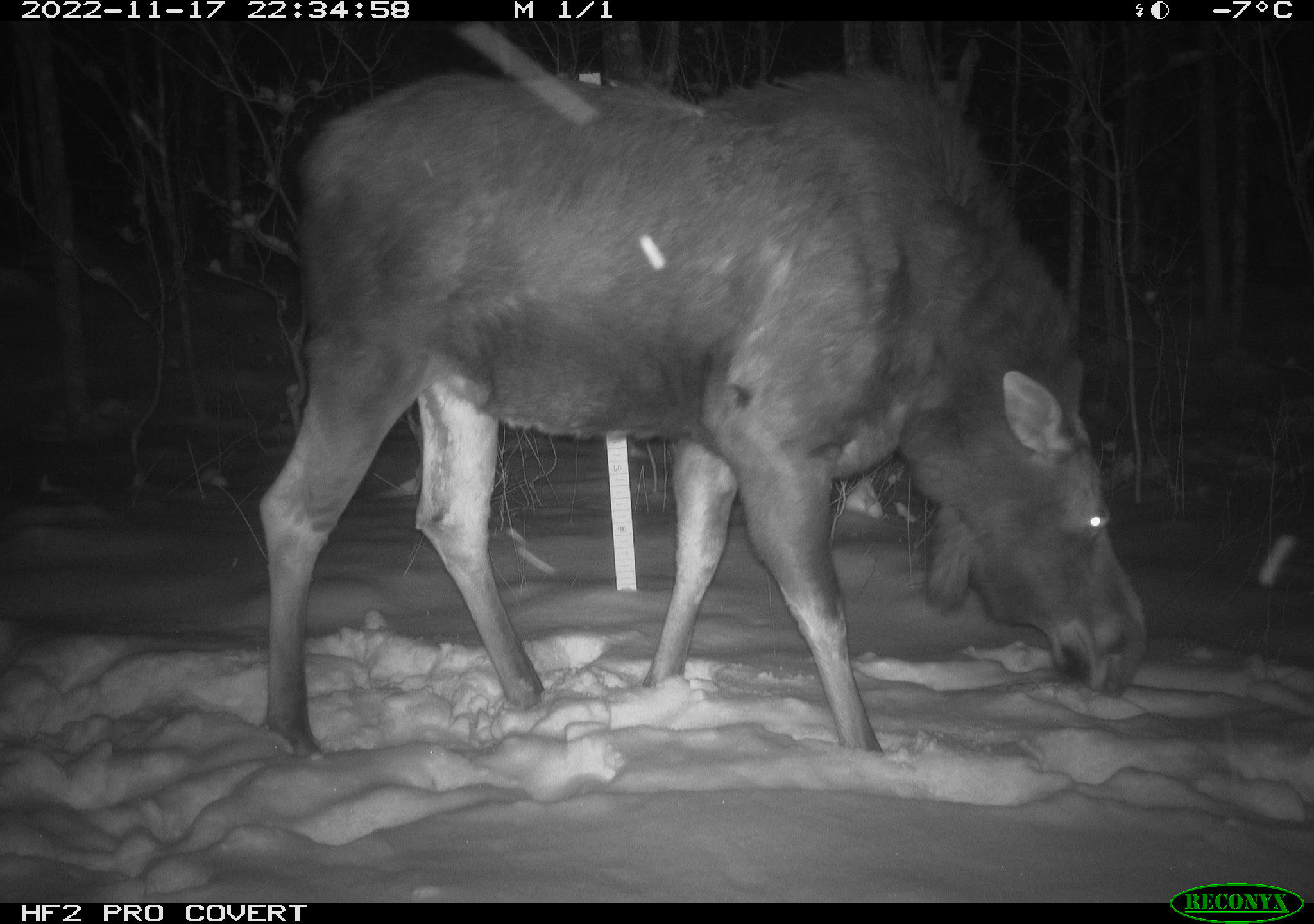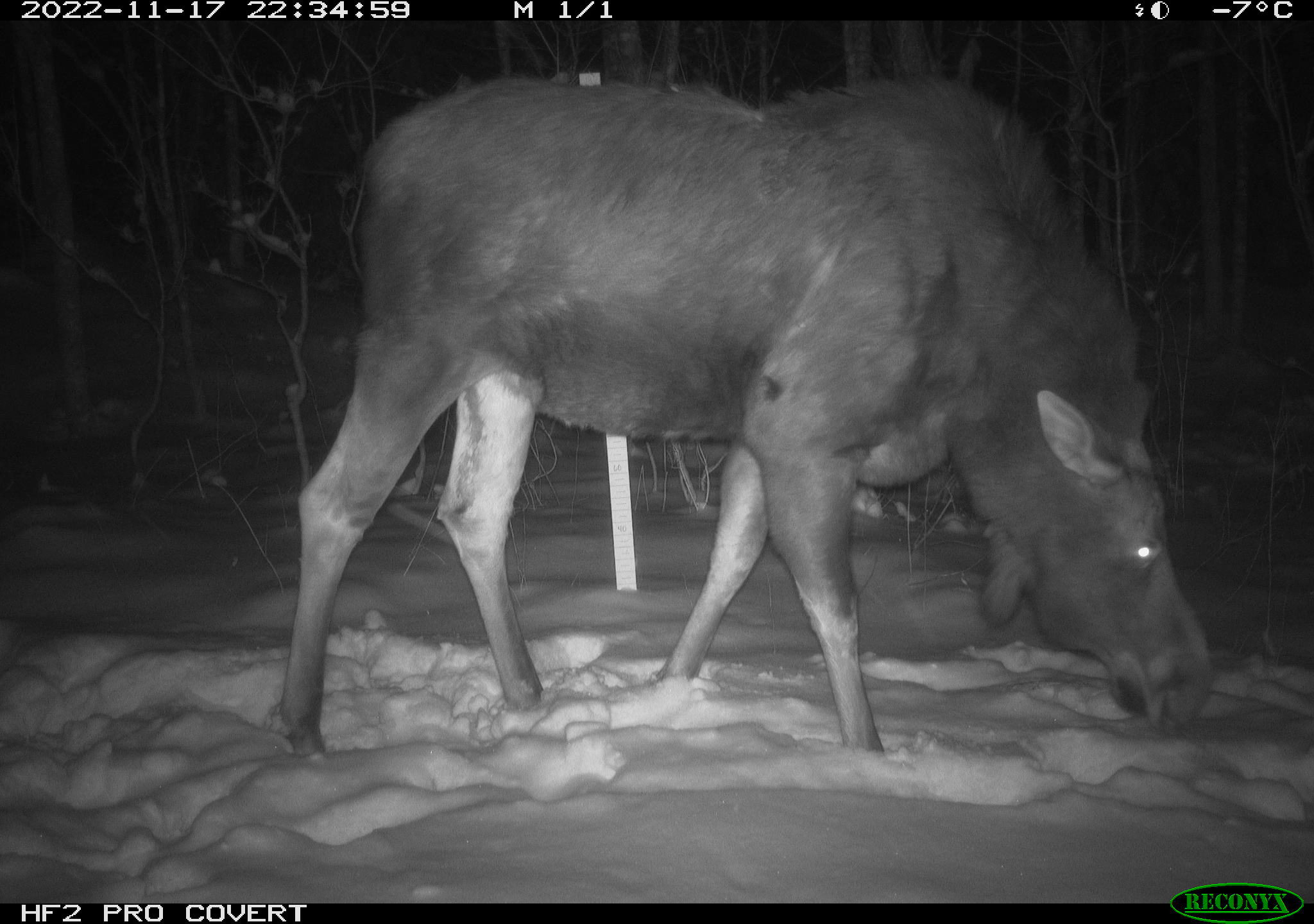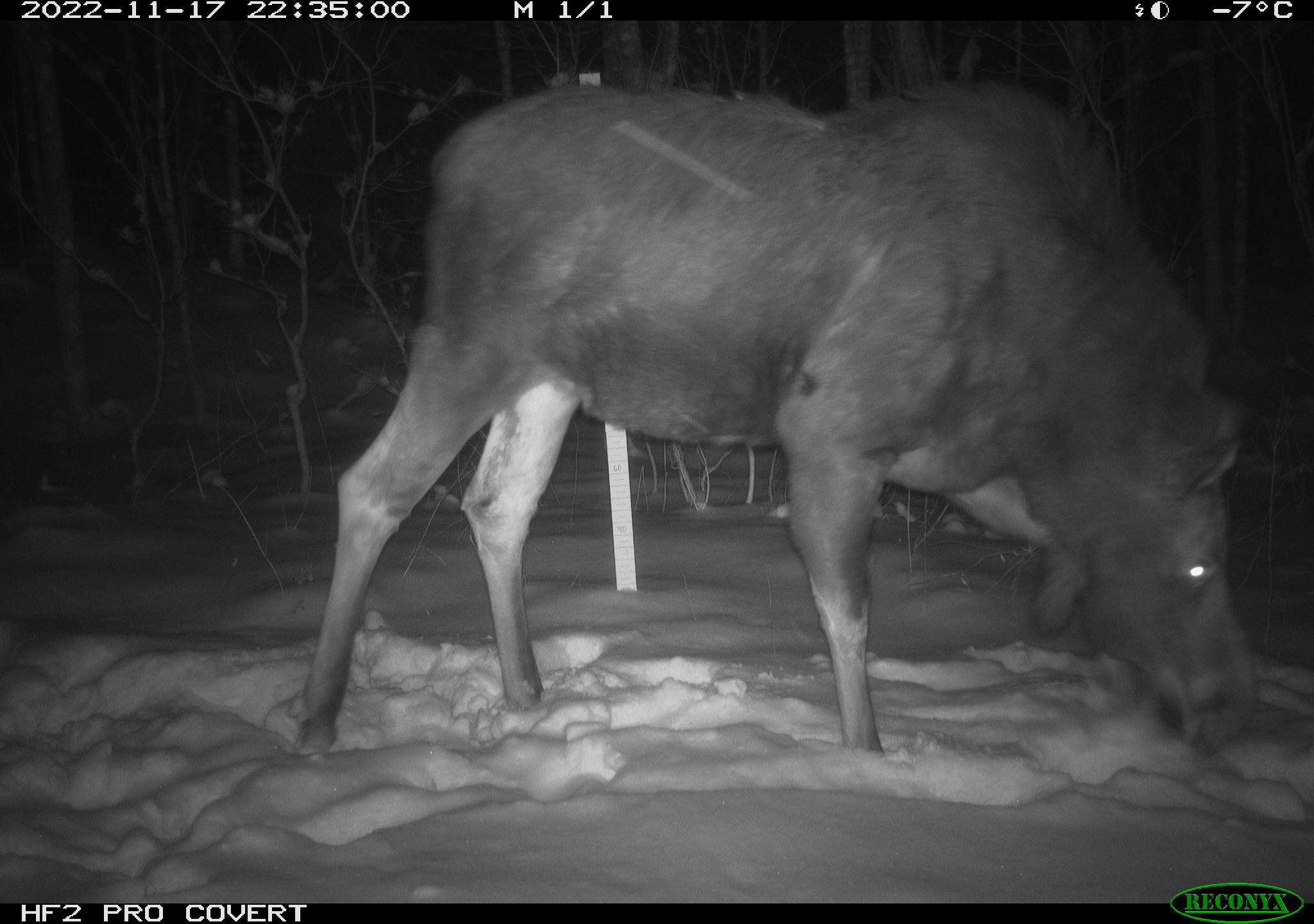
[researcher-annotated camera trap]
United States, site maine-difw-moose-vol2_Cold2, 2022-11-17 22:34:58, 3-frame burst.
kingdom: Animalia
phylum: Chordata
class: Mammalia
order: Artiodactyla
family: Cervidae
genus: Alces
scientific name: Alces alces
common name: moose